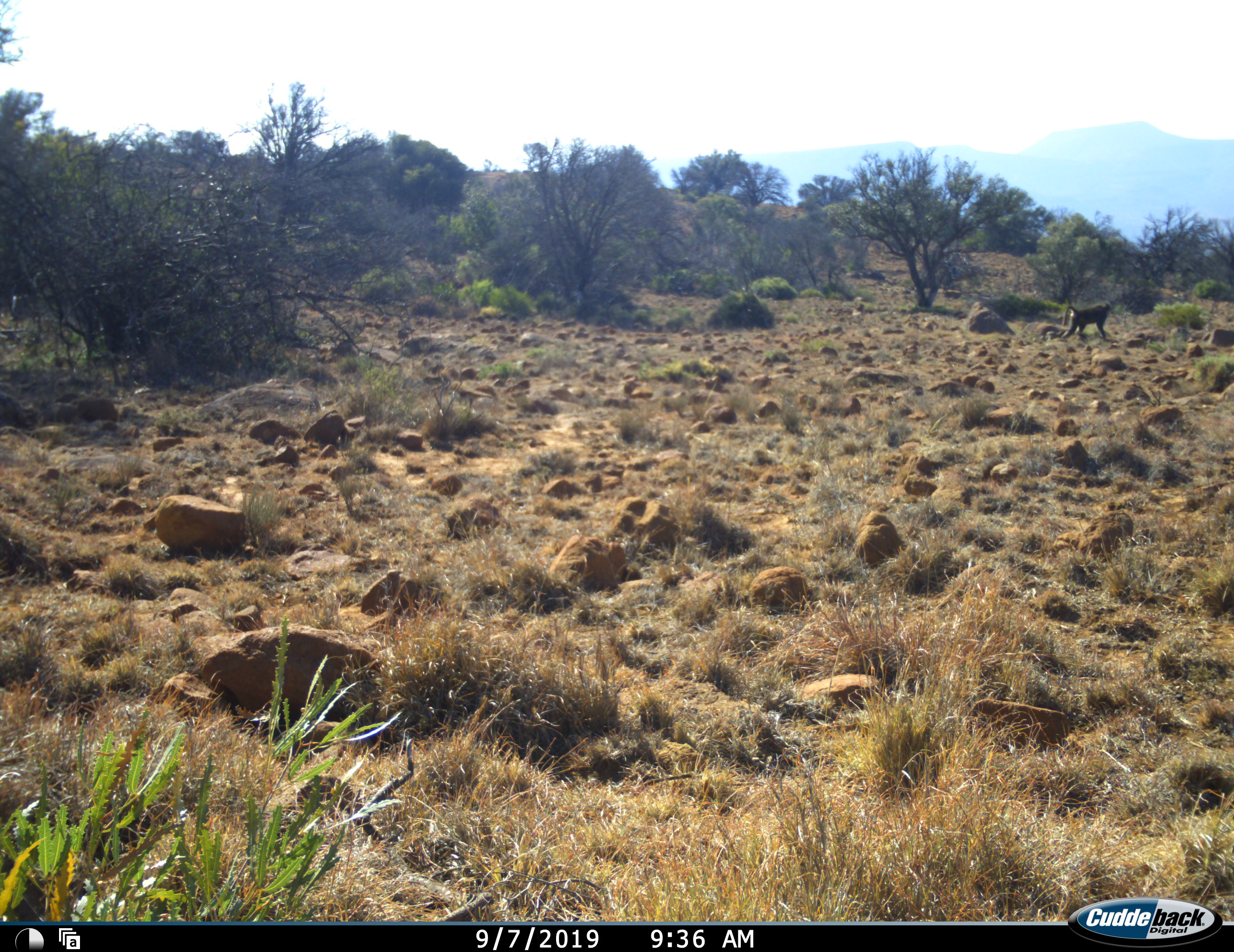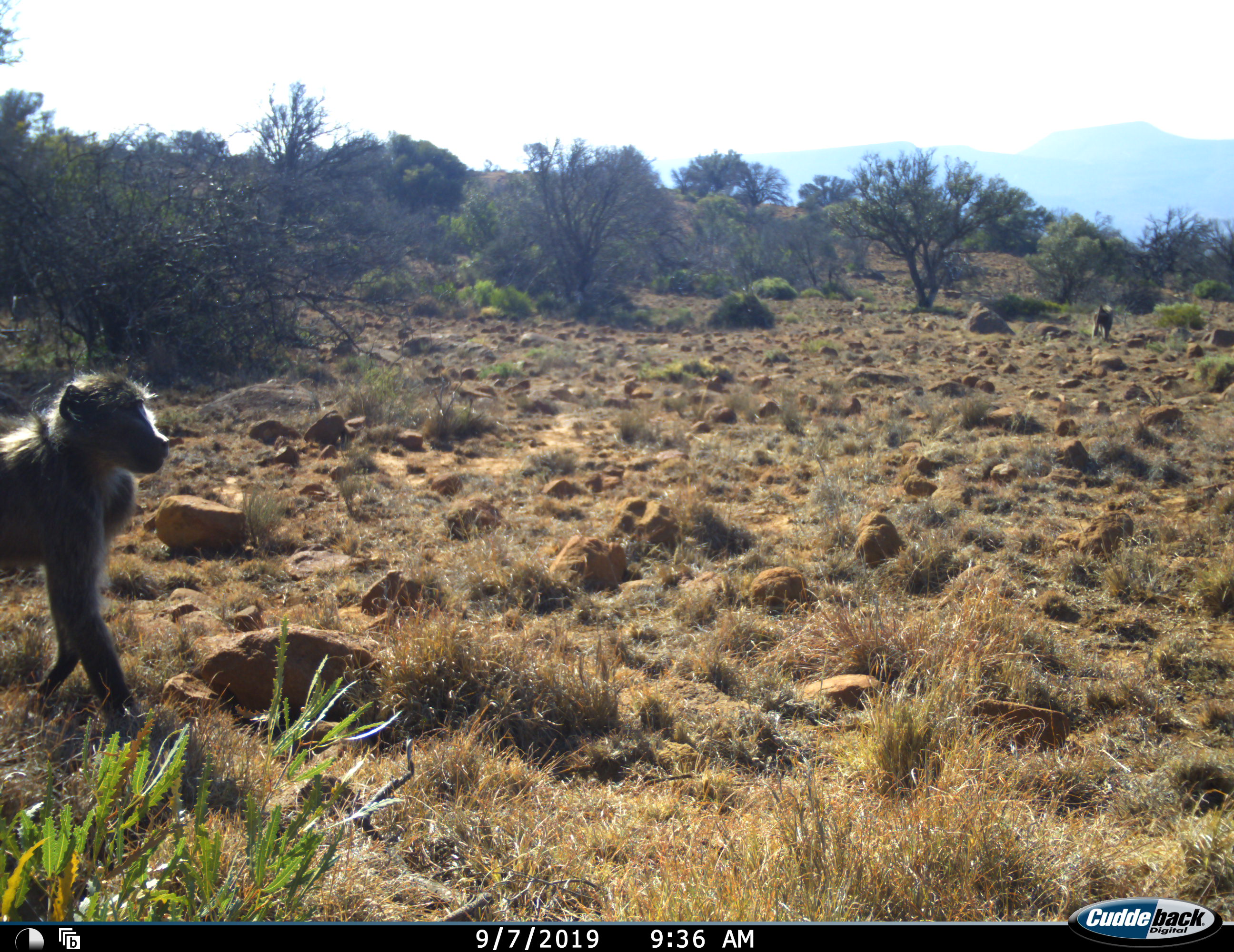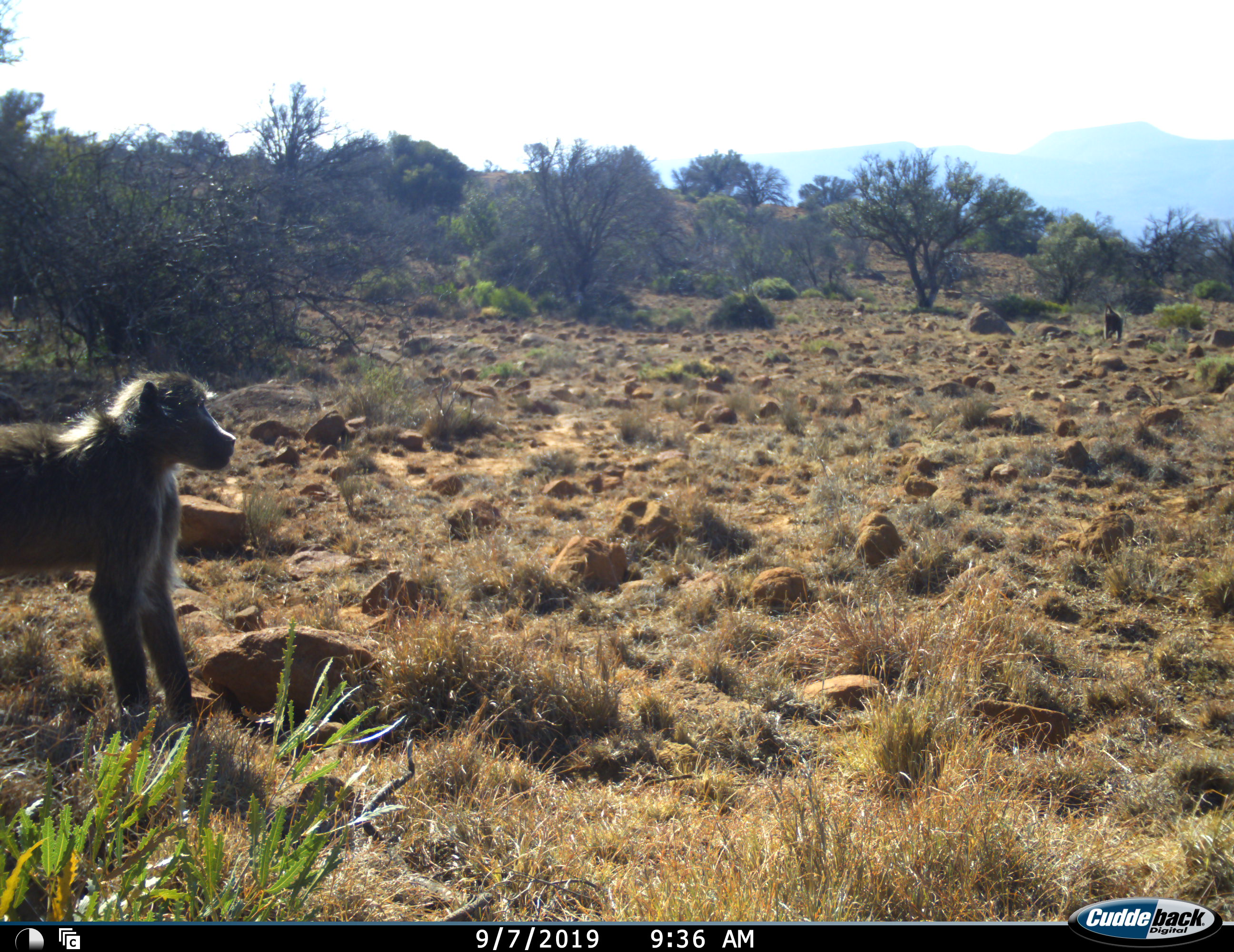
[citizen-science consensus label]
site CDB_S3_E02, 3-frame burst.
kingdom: Animalia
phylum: Chordata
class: Mammalia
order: Primates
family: Cercopithecidae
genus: Papio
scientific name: Papio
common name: baboon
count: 2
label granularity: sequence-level